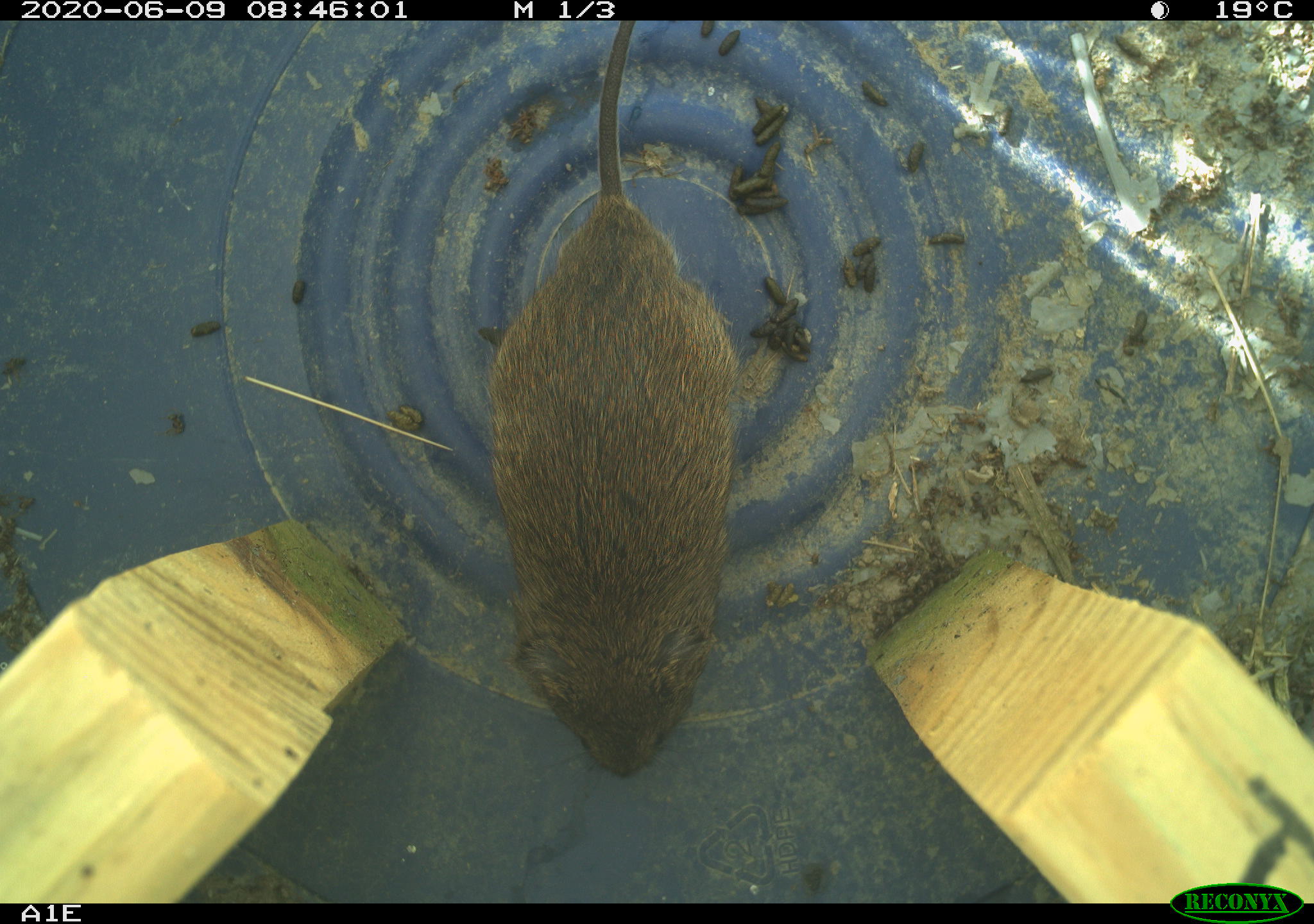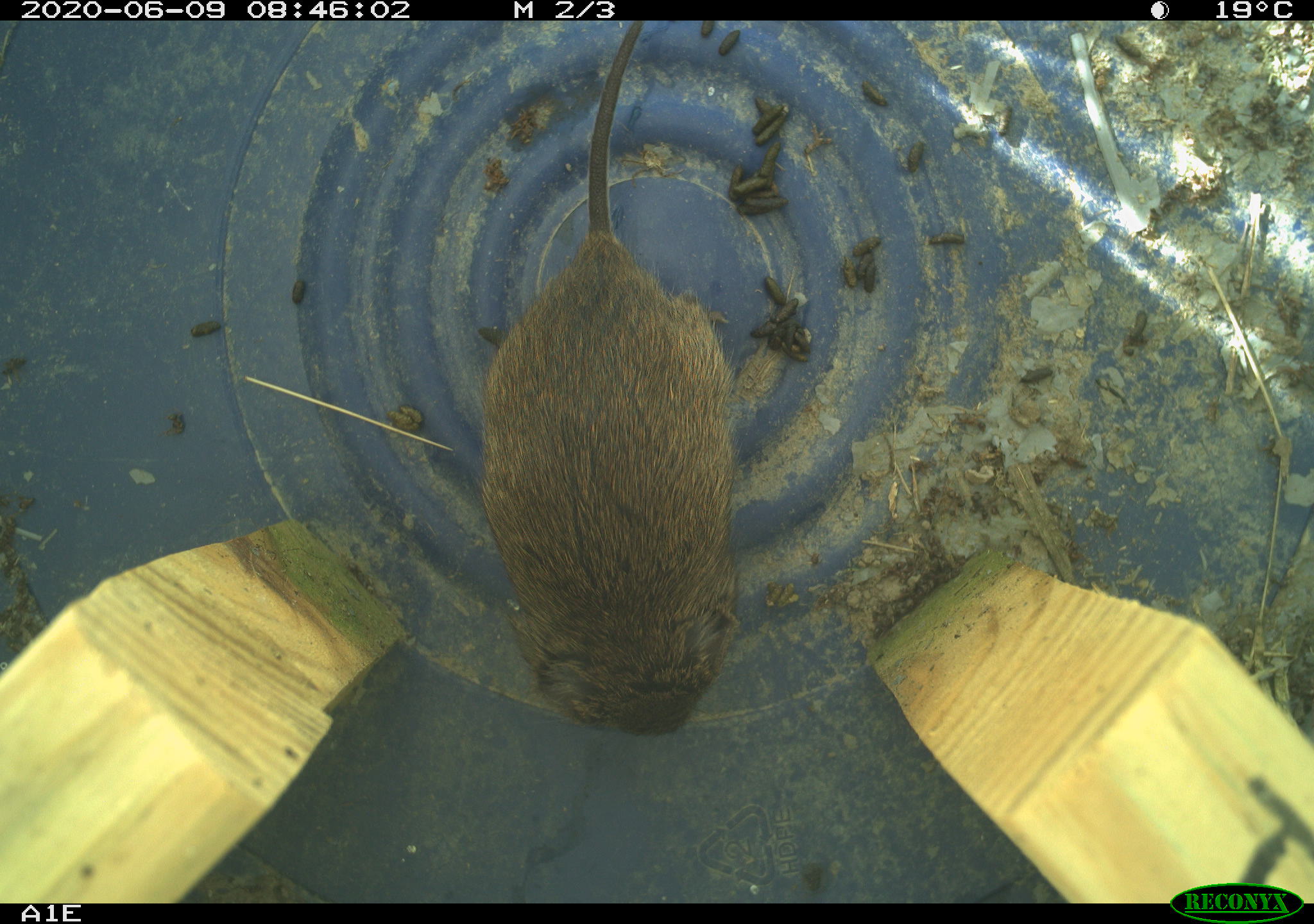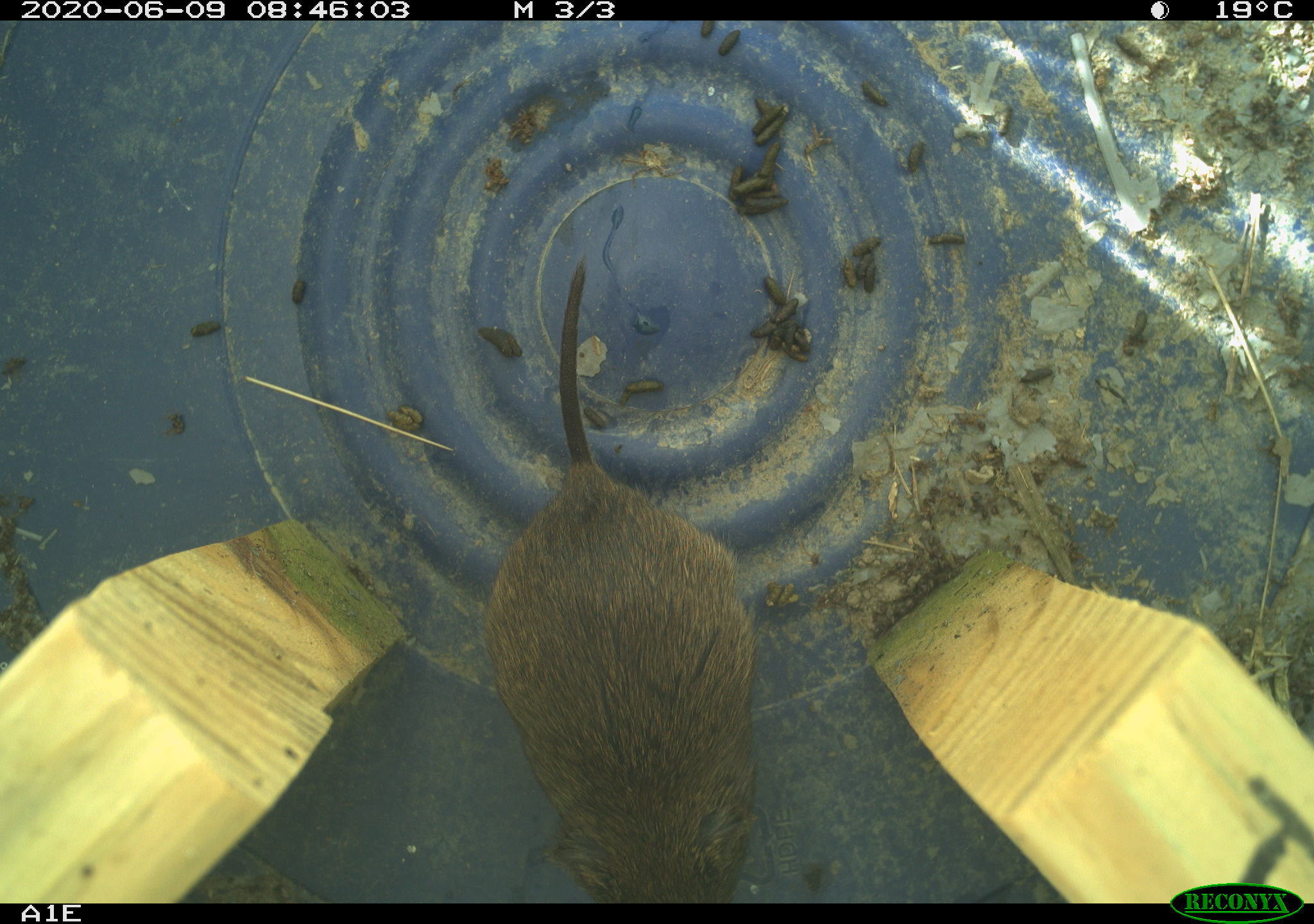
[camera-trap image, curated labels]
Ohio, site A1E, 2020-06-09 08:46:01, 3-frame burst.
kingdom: Animalia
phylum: Chordata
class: Mammalia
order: Rodentia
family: Cricetidae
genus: Microtus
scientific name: Microtus pennsylvanicus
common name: meadow vole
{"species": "meadow vole (Microtus pennsylvanicus)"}